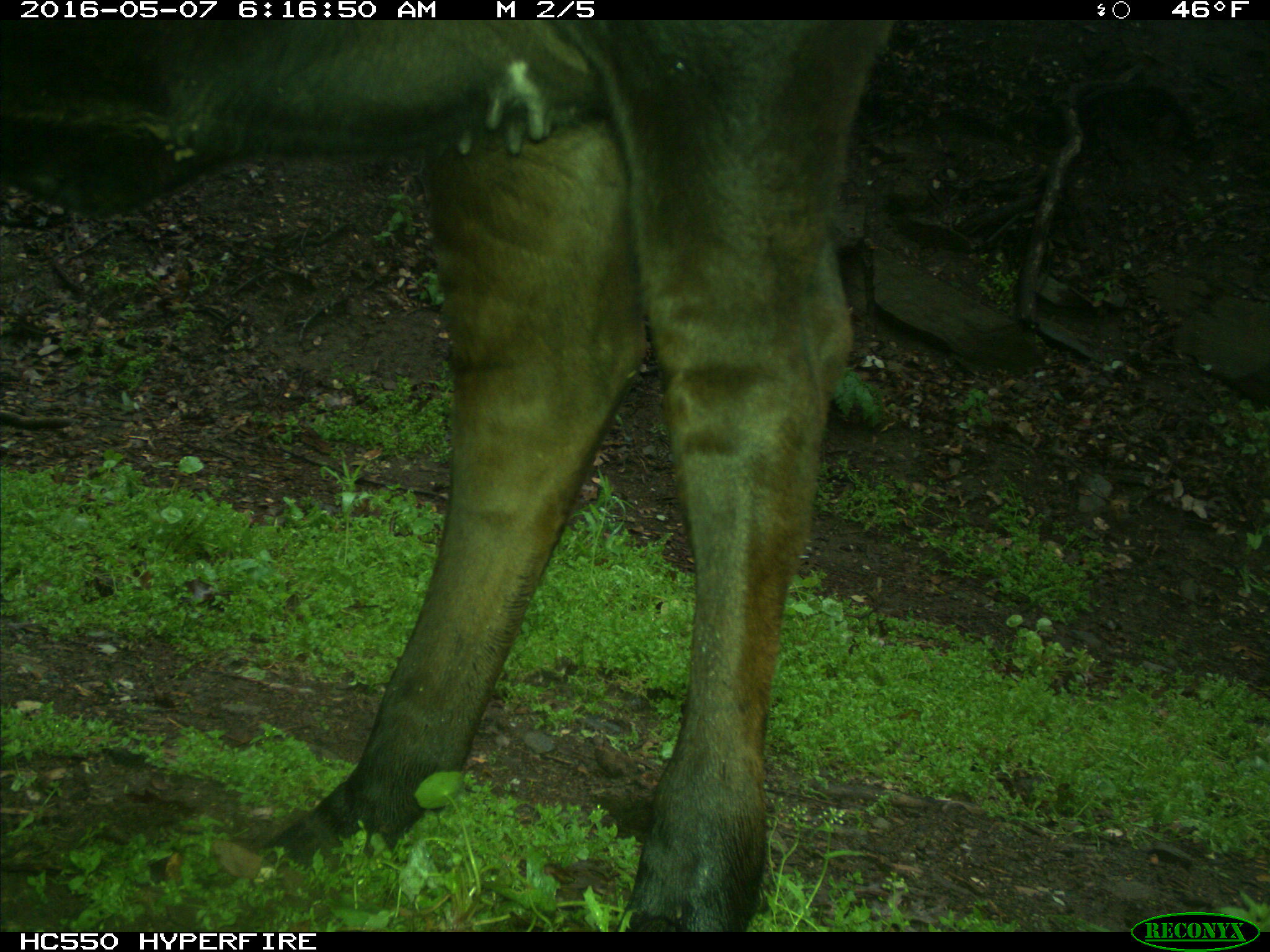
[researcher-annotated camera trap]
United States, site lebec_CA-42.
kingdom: Animalia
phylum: Chordata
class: Mammalia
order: Artiodactyla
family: Bovidae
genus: Bos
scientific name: Bos taurus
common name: domestic cow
Bos taurus (domestic cow).